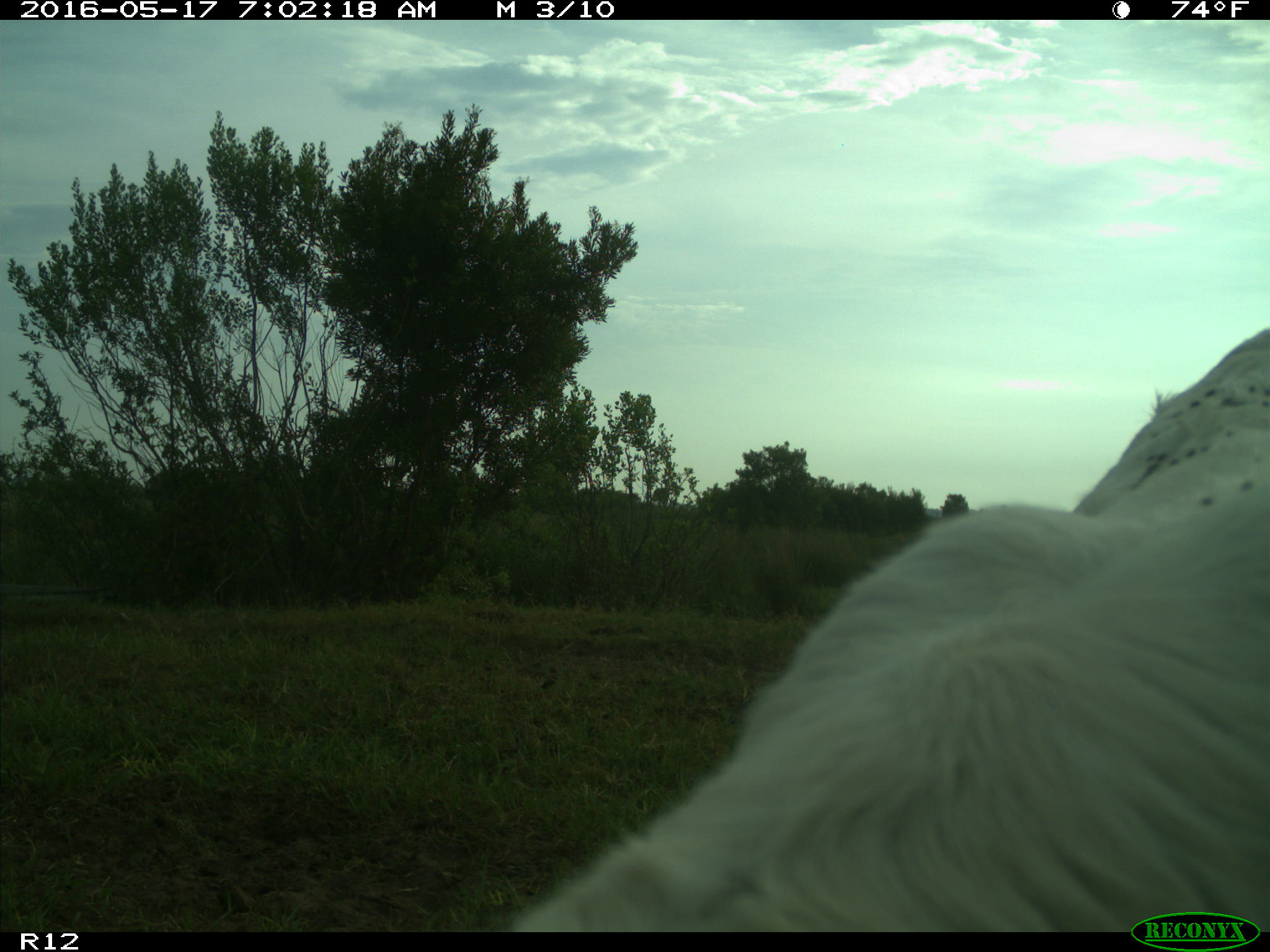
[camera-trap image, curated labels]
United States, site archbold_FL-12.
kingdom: Animalia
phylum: Chordata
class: Mammalia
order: Artiodactyla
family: Bovidae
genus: Bos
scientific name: Bos taurus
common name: domestic cow